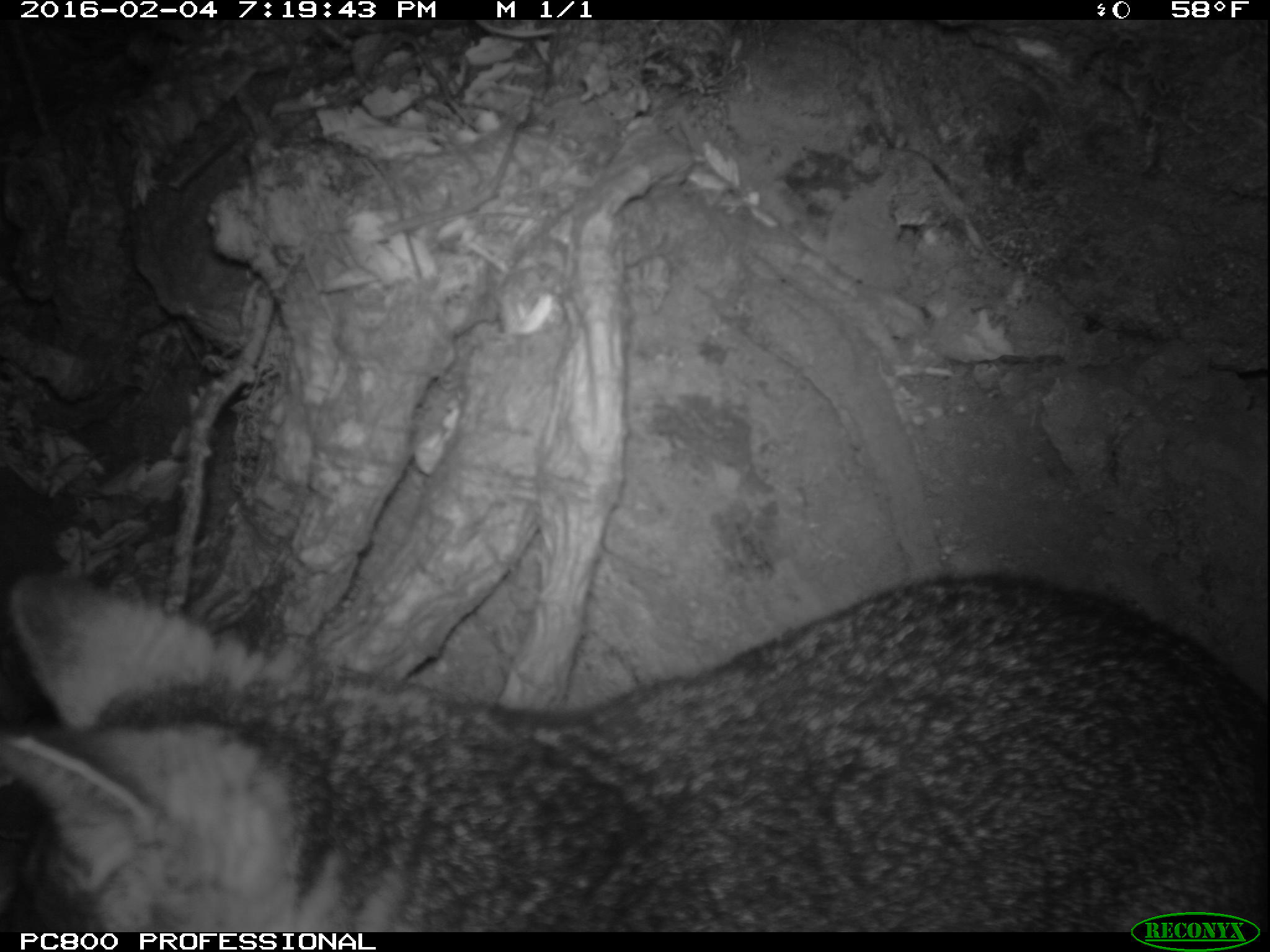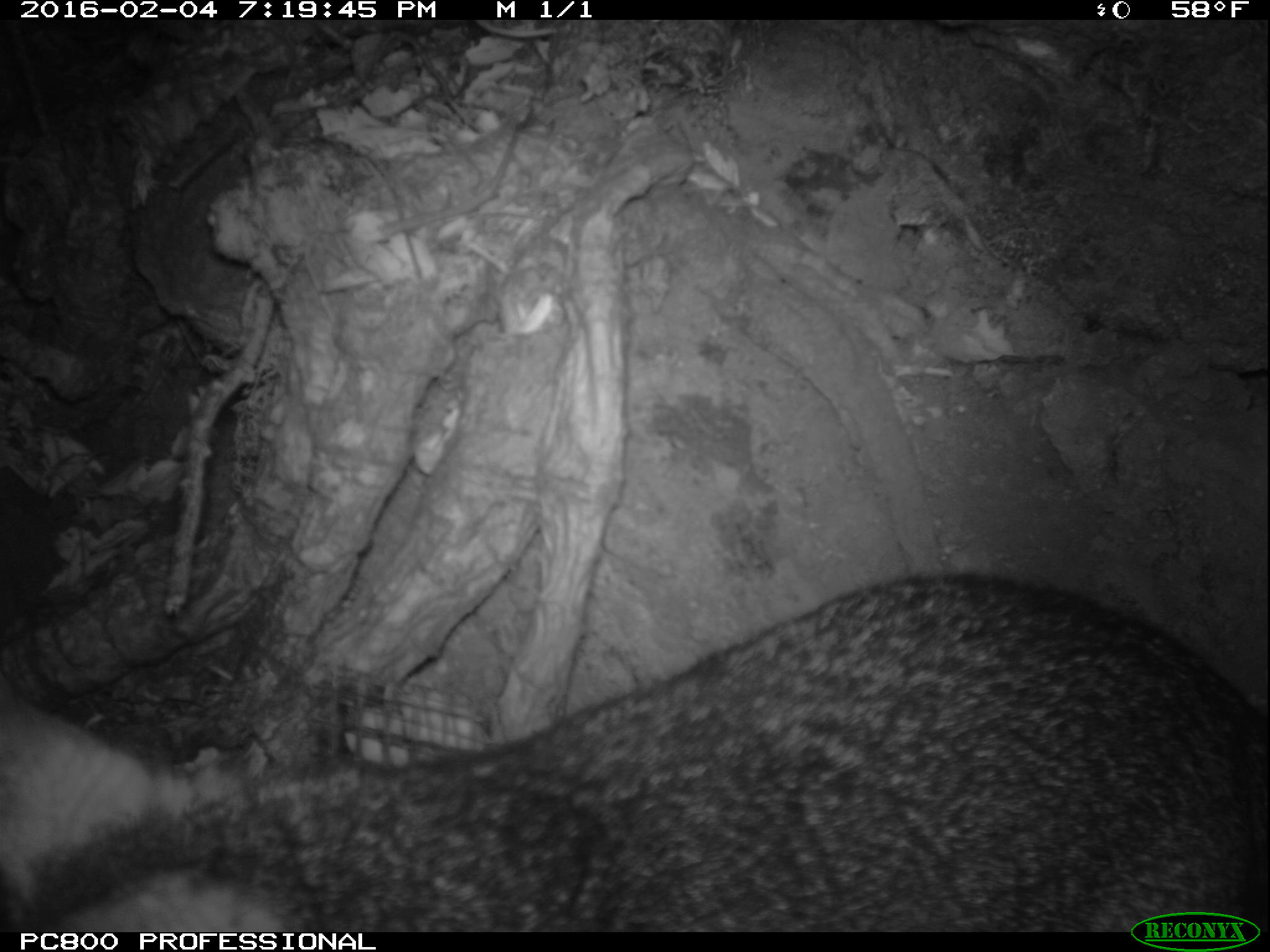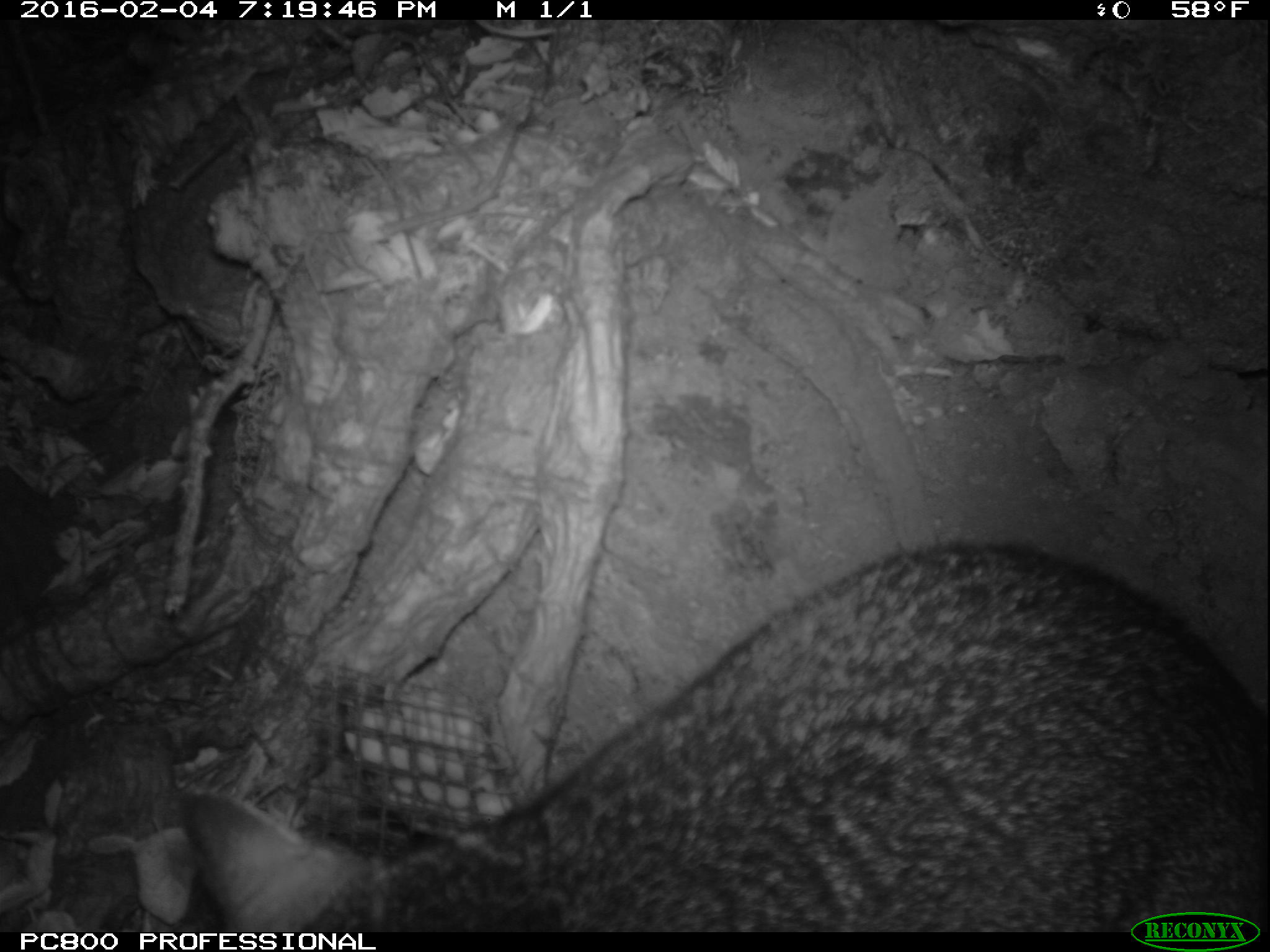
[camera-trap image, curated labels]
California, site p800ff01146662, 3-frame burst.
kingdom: Animalia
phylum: Chordata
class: Mammalia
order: Carnivora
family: Canidae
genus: Urocyon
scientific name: Urocyon littoralis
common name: island fox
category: fox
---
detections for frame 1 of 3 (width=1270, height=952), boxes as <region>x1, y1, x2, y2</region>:
fox: <region>0, 570, 1269, 933</region>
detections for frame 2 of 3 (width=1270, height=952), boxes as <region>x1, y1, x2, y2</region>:
fox: <region>0, 571, 1269, 932</region>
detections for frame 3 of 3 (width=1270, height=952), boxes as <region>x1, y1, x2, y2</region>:
fox: <region>184, 544, 1268, 932</region>